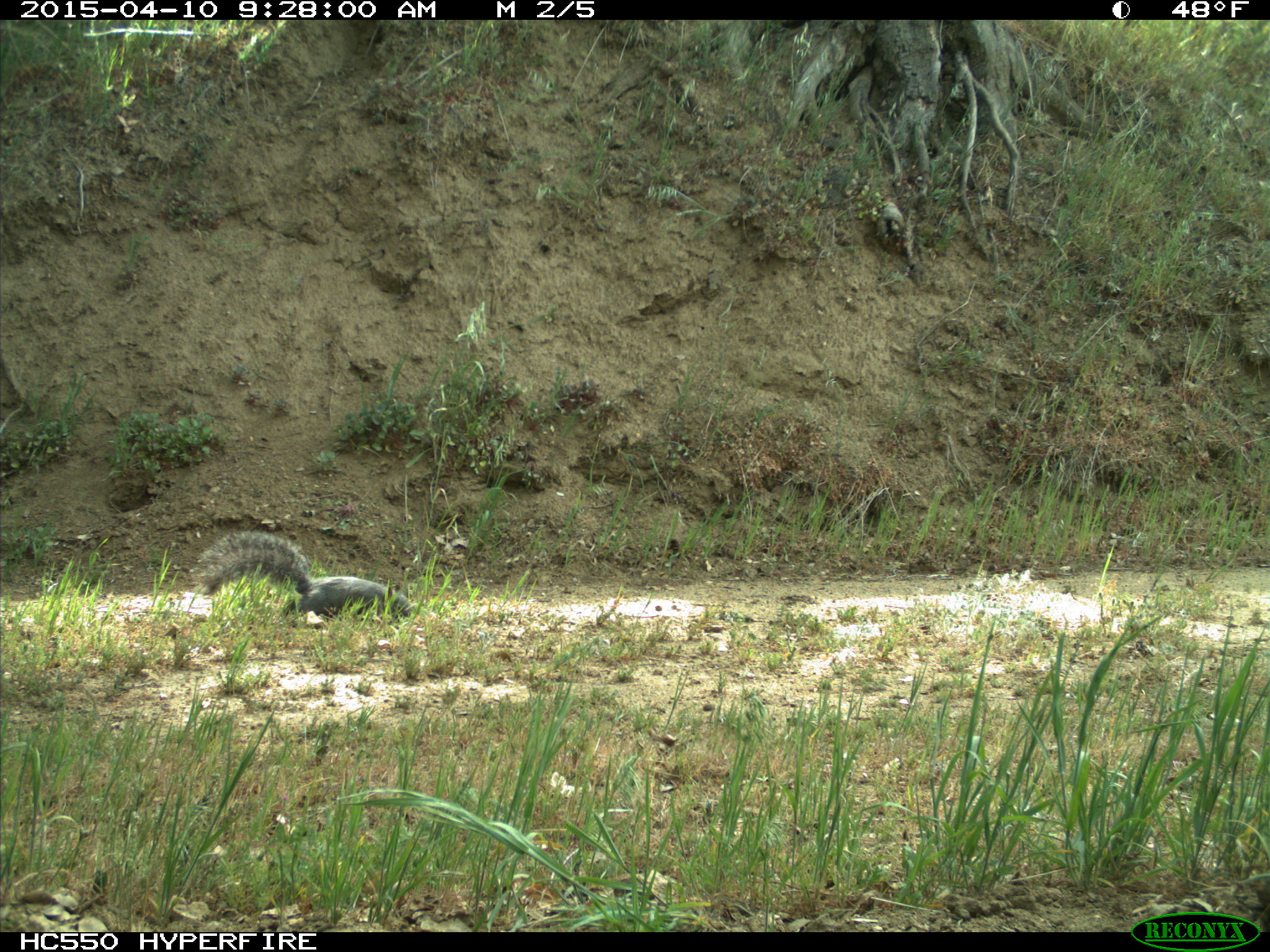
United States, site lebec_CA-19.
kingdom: Animalia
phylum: Chordata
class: Mammalia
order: Rodentia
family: Sciuridae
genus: Sciurus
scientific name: Sciurus carolinensis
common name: eastern gray squirrel